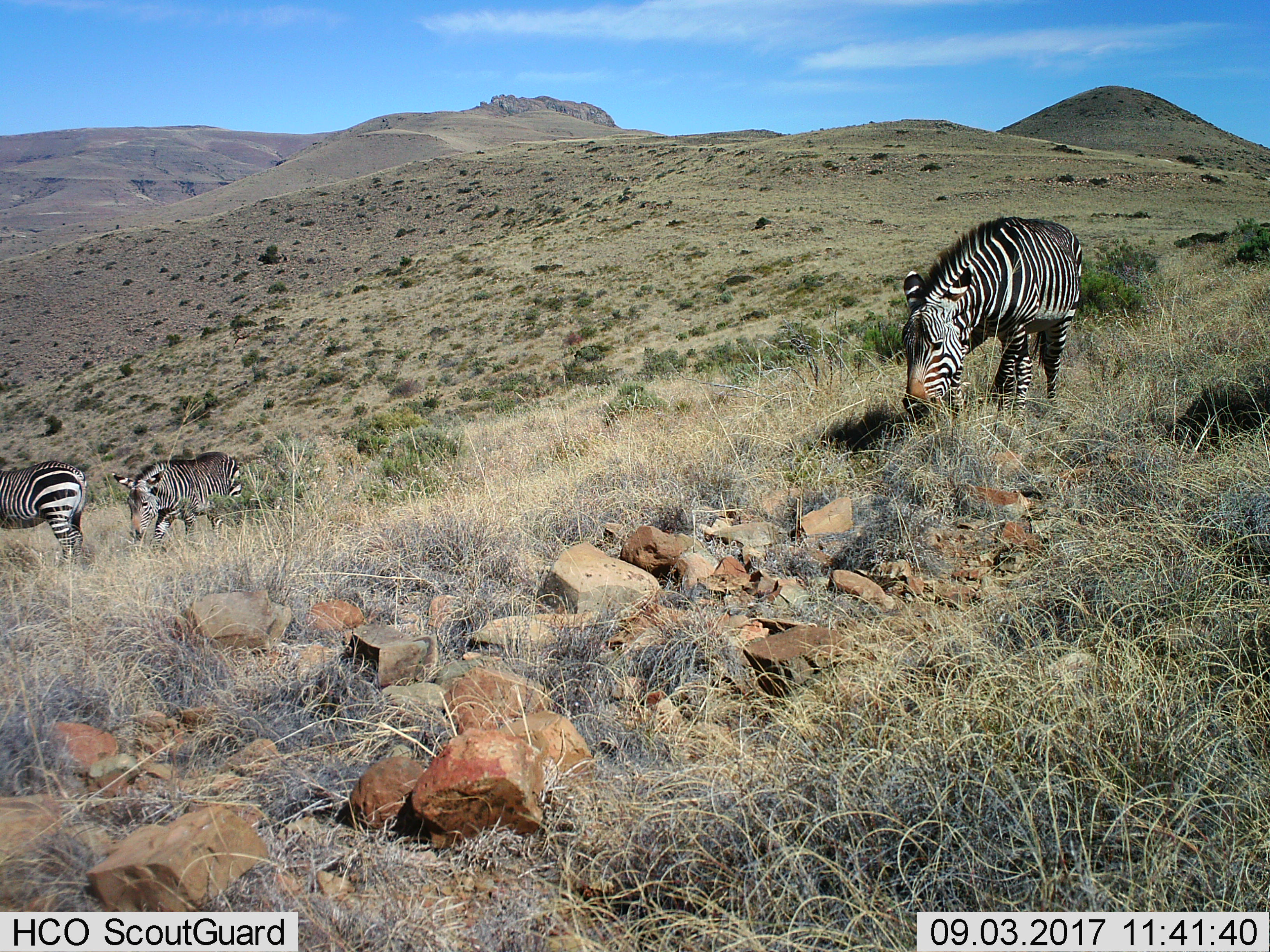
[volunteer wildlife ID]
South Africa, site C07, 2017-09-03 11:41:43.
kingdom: Animalia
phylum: Chordata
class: Mammalia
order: Perissodactyla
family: Equidae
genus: Equus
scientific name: Equus zebra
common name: mountain zebra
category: zebramountain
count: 3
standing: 50%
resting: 0%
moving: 25%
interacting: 12%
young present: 12%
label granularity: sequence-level